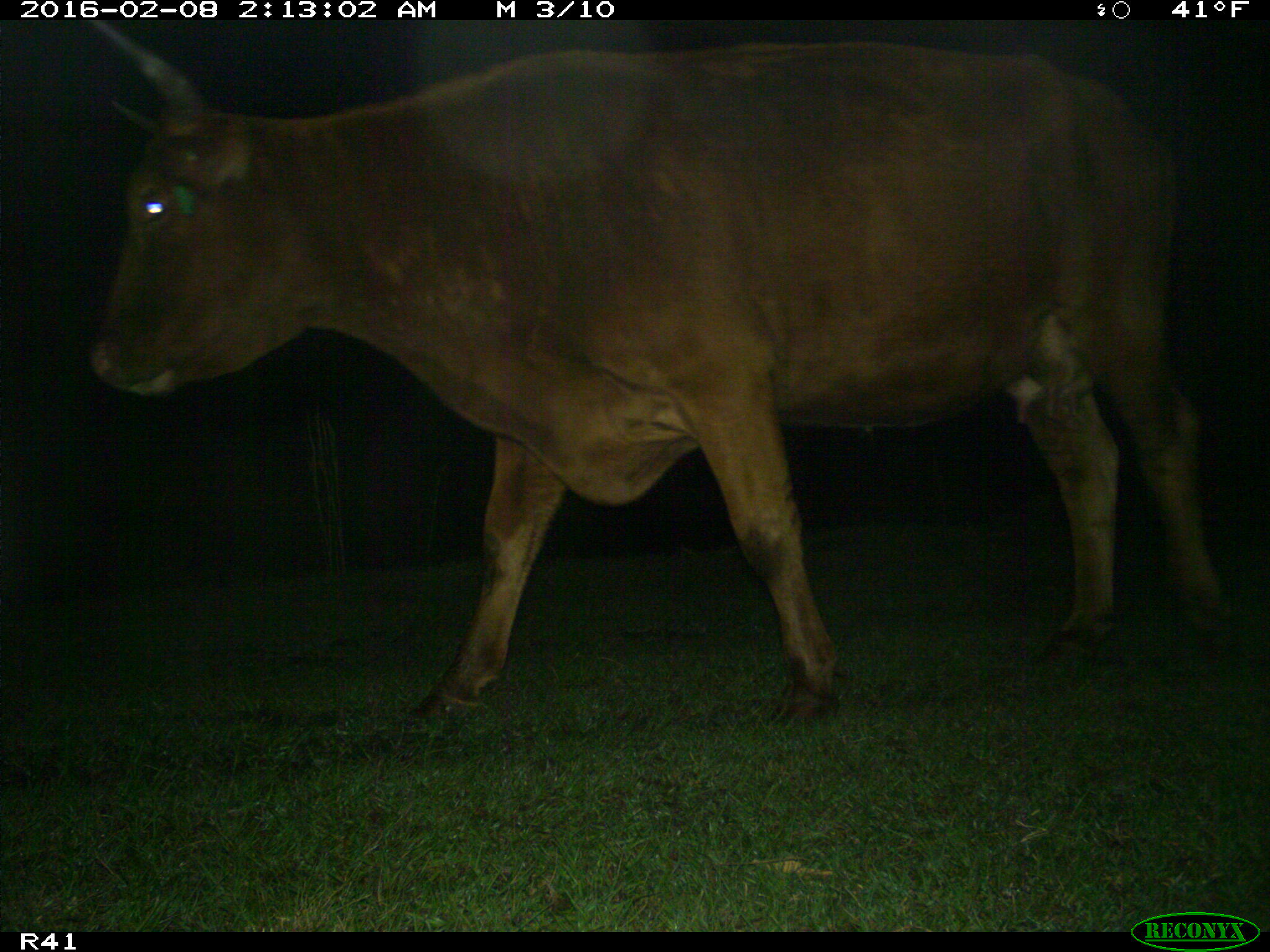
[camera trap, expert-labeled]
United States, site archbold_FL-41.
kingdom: Animalia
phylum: Chordata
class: Mammalia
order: Artiodactyla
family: Bovidae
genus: Bos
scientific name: Bos taurus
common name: domestic cow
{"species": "Bos taurus (domestic cow)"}